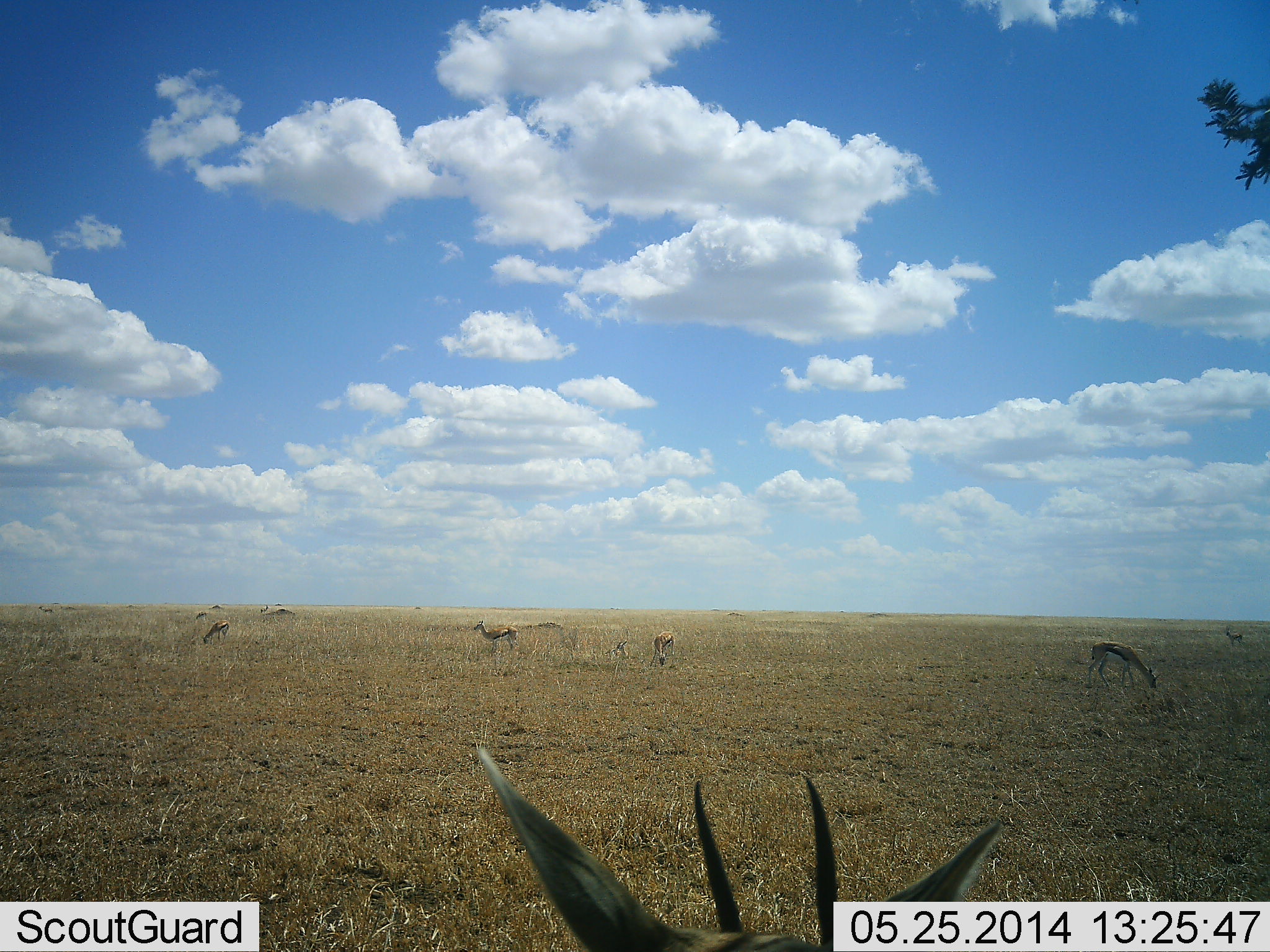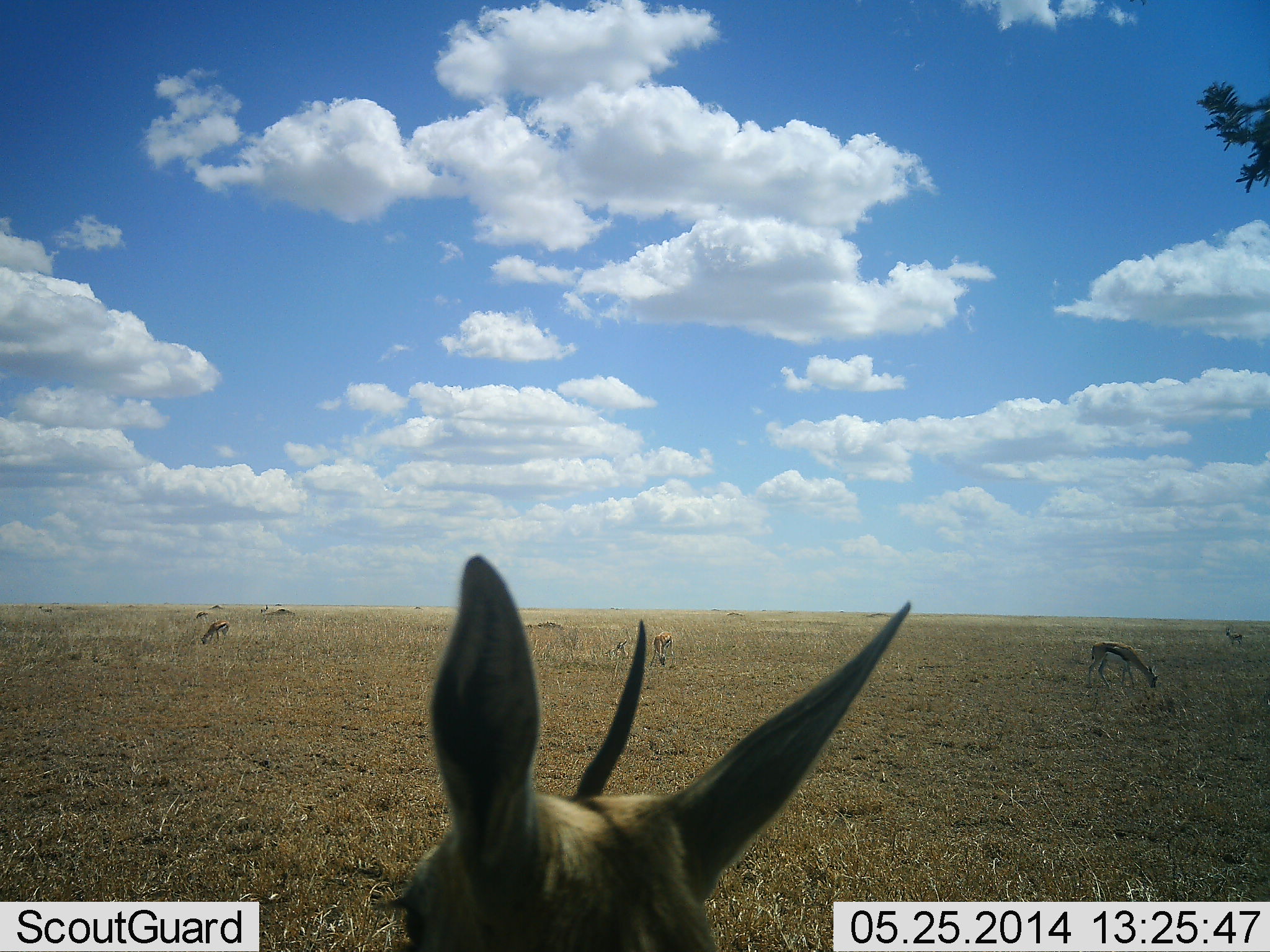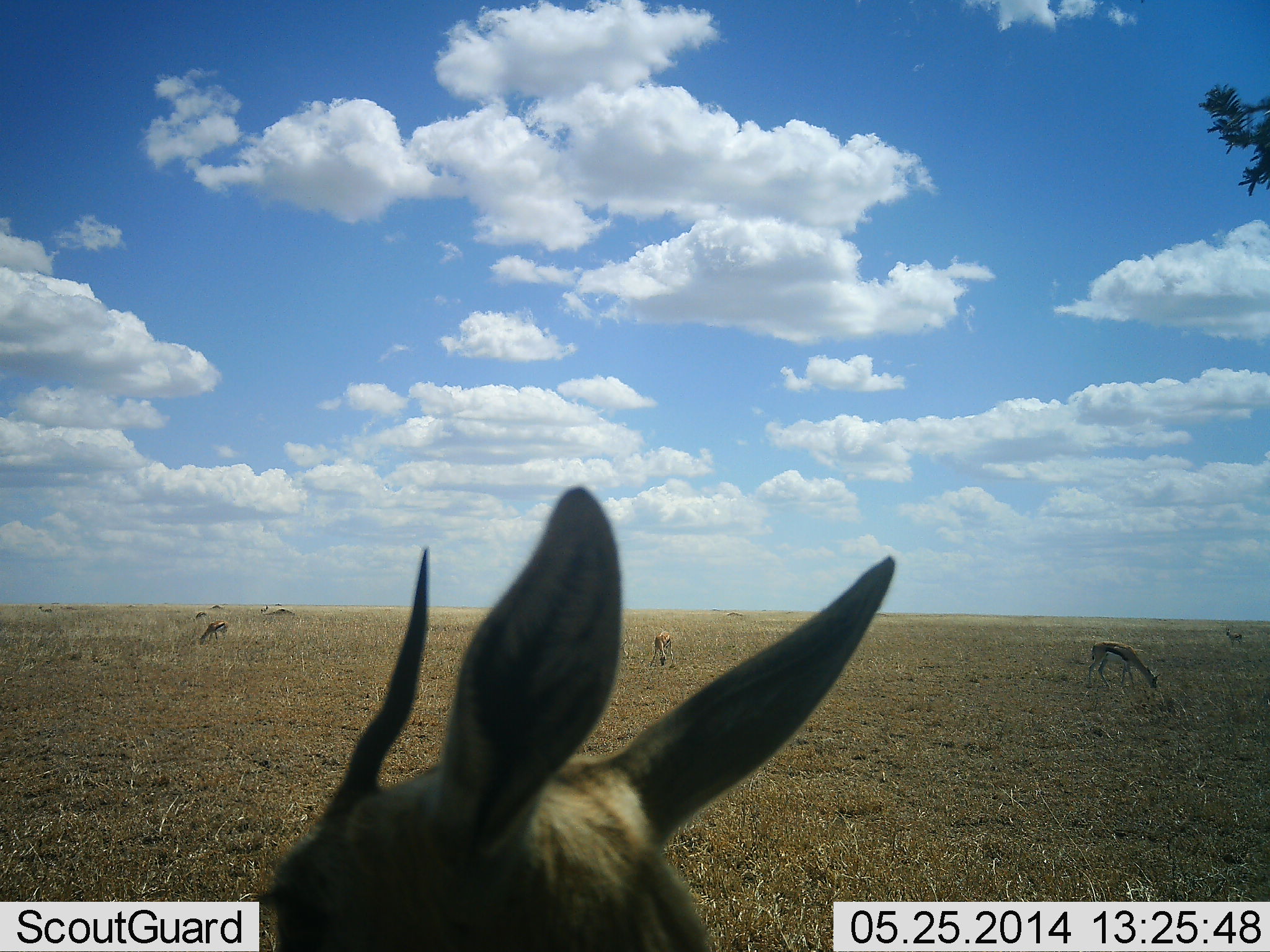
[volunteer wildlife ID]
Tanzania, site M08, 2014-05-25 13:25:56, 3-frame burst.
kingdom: Animalia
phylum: Chordata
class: Mammalia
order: Artiodactyla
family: Bovidae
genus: Eudorcas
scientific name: Eudorcas thomsonii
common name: thomson's gazelle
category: gazellethomsons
Gazellethomsons (thomson's gazelle) (Eudorcas thomsonii), count 8. Behavior (volunteer vote fractions): standing 70%, resting 10%, moving 10%, interacting 10%. Young present (vote fraction): 0%. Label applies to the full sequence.